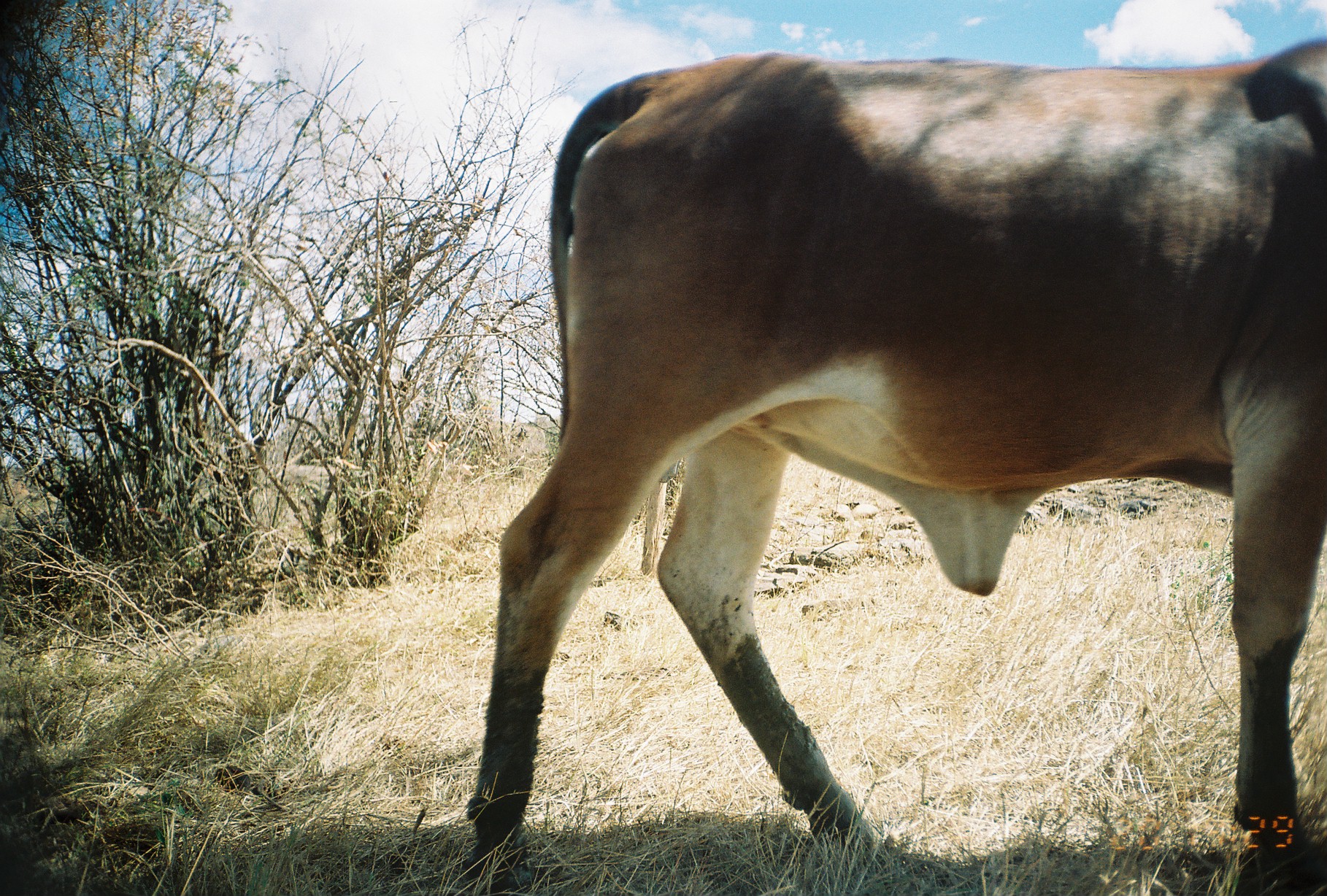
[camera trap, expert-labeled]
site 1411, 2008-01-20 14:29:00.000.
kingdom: Animalia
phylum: Chordata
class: Mammalia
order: Artiodactyla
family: Bovidae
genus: Bos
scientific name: Bos taurus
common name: domestic cattle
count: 1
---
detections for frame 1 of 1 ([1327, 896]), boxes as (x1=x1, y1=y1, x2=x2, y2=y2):
bos taurus: (x1=465, y1=33, x2=1324, y2=886)